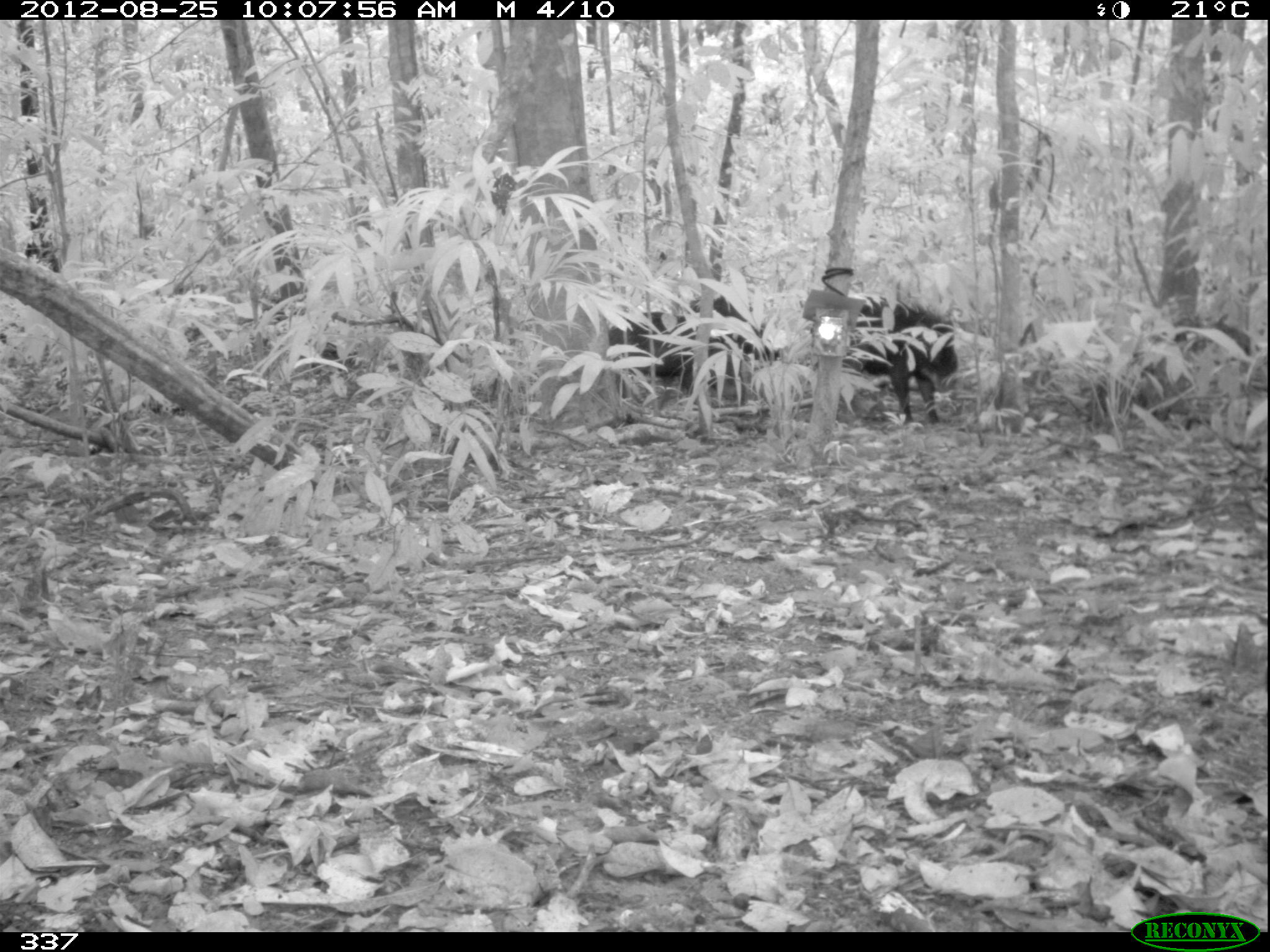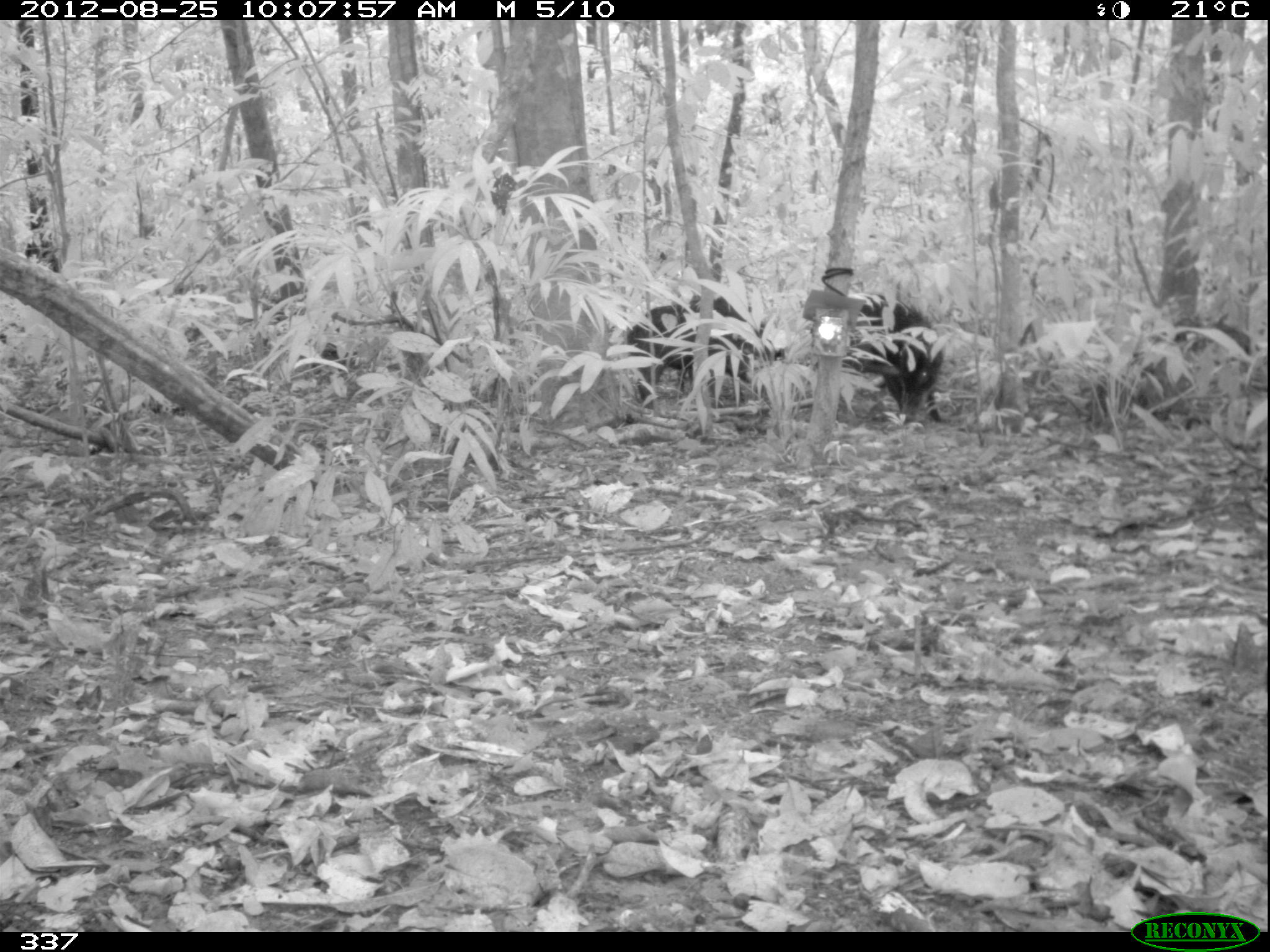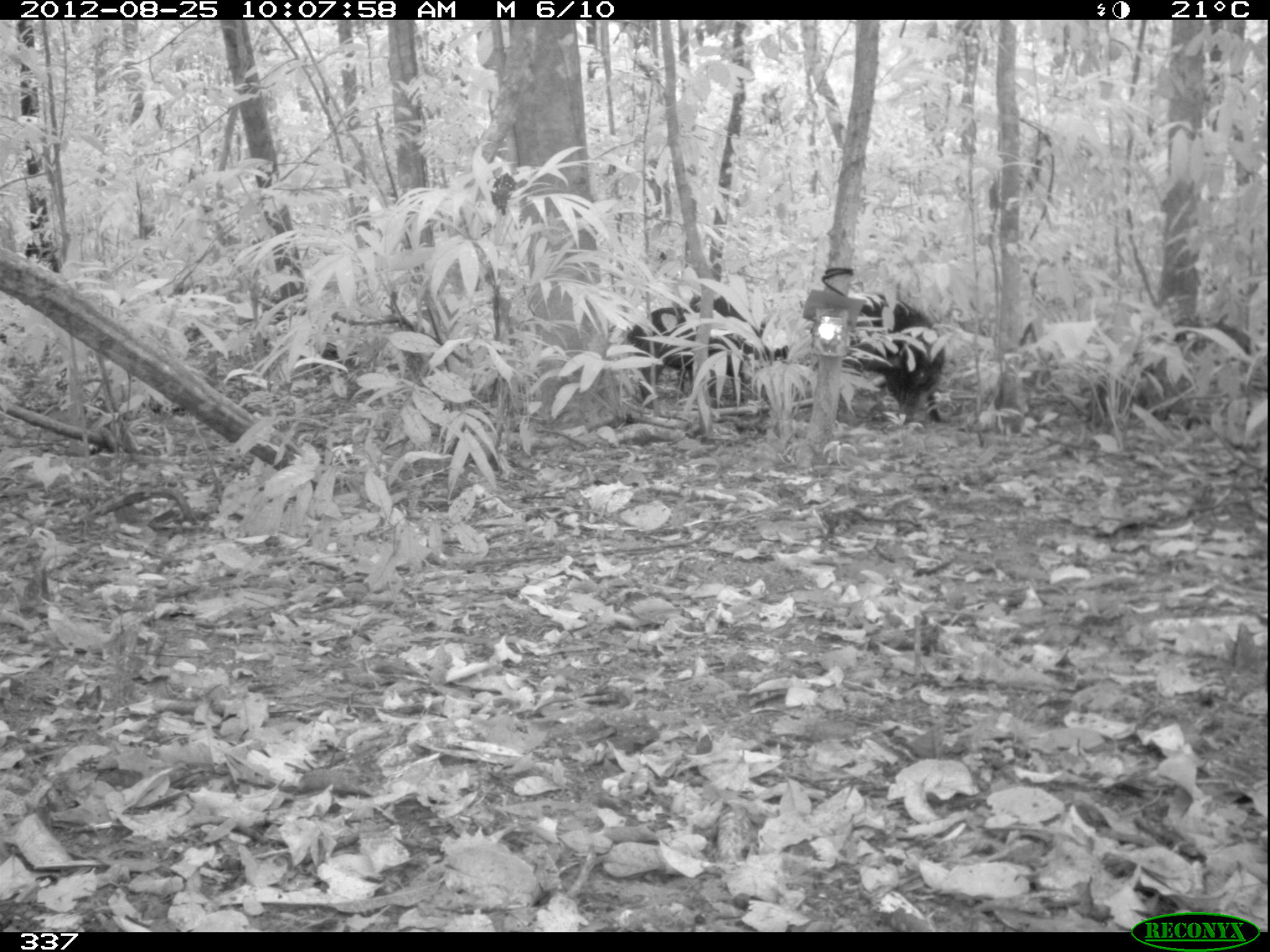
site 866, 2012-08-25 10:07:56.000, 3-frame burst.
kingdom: Animalia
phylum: Chordata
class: Mammalia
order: Artiodactyla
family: Tayassuidae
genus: Tayassu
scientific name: Tayassu pecari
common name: white-lipped peccary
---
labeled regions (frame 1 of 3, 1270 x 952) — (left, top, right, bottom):
tayassu pecari: (840, 295, 955, 424); (609, 308, 748, 406); (681, 289, 782, 367)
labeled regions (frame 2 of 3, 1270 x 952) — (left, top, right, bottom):
tayassu pecari: (762, 294, 940, 425); (617, 295, 776, 411)